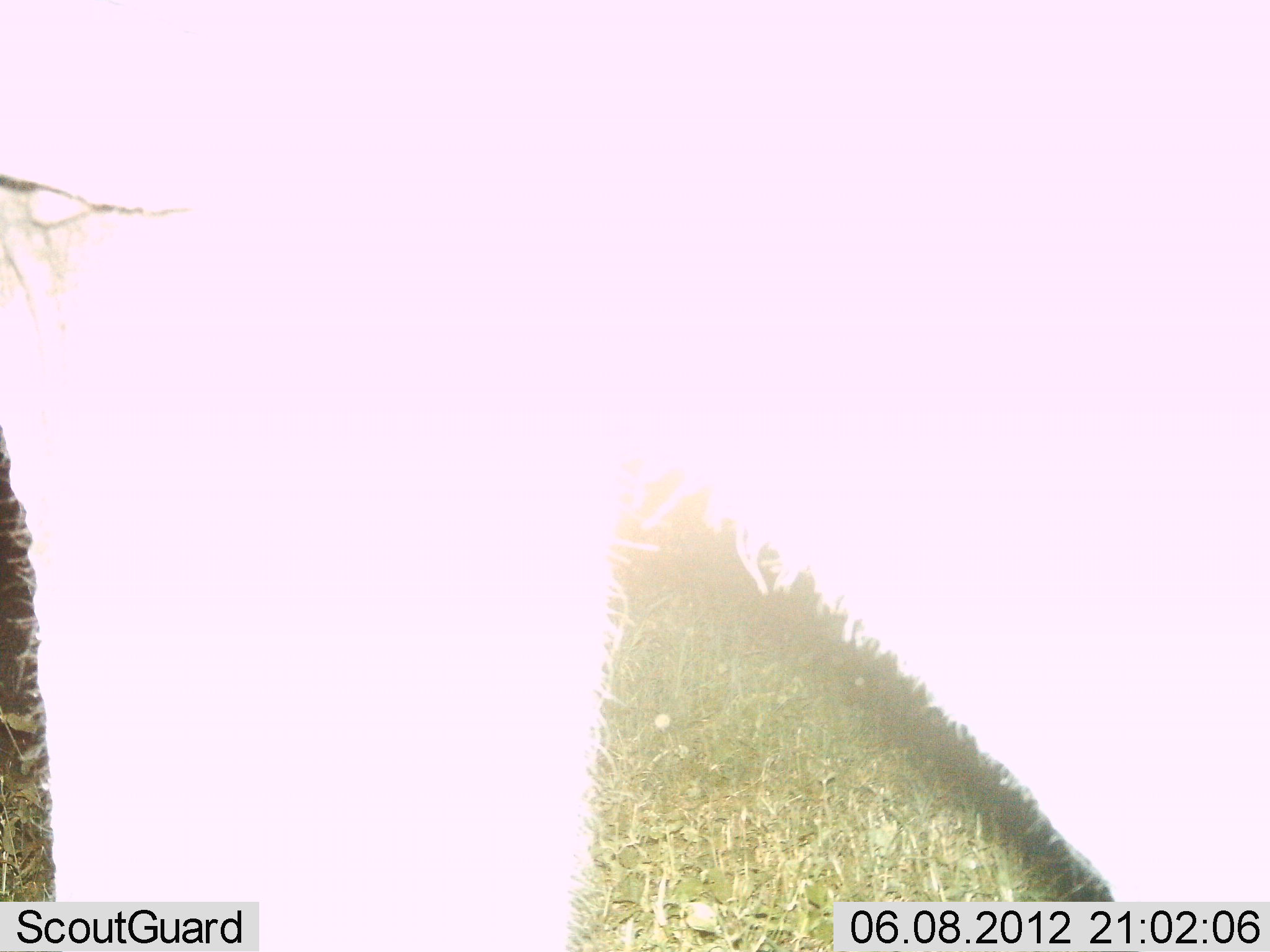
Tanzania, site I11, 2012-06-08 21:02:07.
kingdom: Animalia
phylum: Chordata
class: Mammalia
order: Proboscidea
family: Elephantidae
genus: Loxodonta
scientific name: Loxodonta africana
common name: african bush elephant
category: elephant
Elephant (african bush elephant) (Loxodonta africana), count 1. Behavior (volunteer vote fractions): standing 100%, resting 0%, moving 0%, interacting 0%. Young present (vote fraction): 0%. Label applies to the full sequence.